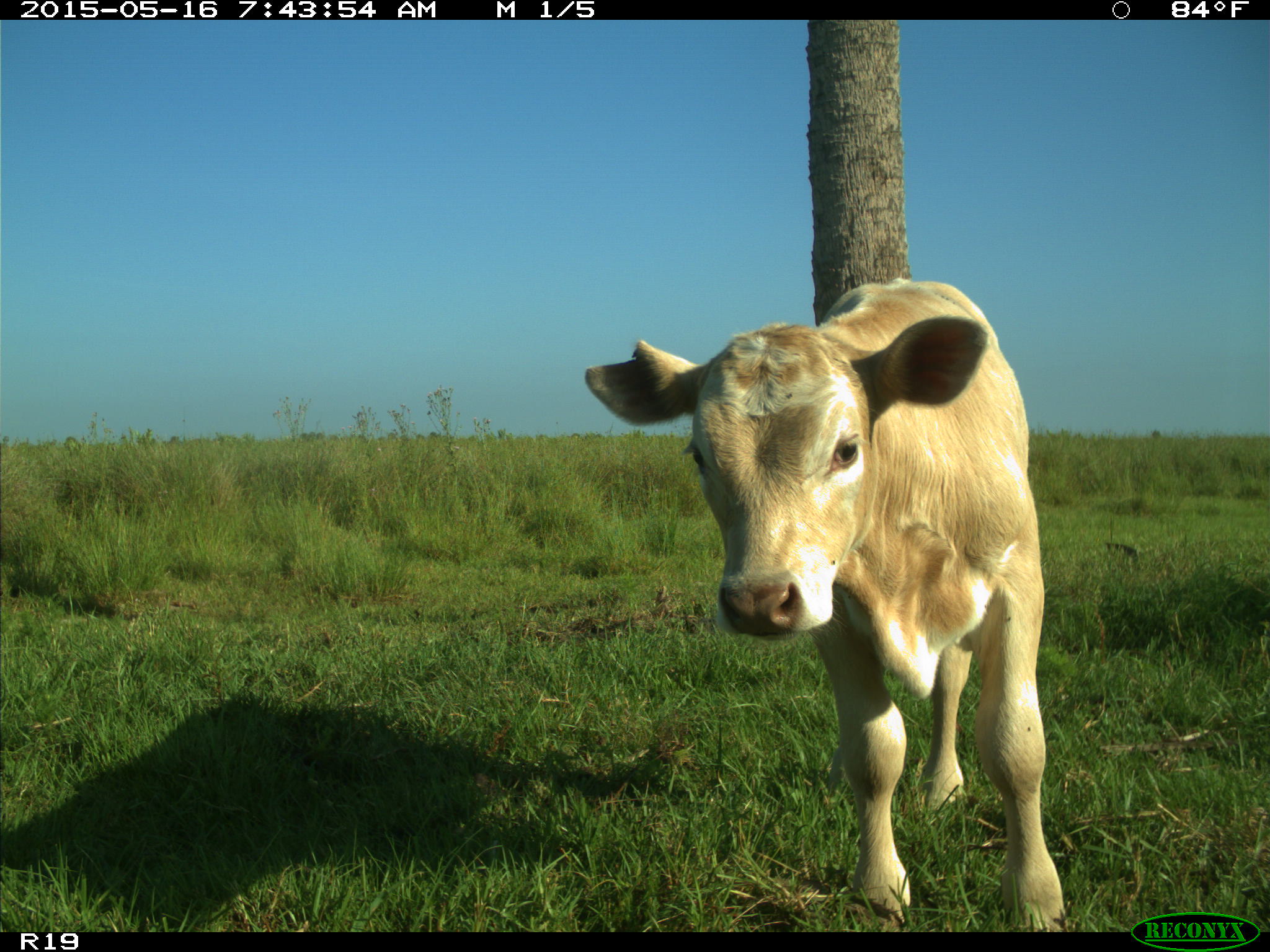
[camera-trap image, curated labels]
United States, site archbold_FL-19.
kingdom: Animalia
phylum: Chordata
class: Mammalia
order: Artiodactyla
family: Bovidae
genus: Bos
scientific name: Bos taurus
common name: domestic cow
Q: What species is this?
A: Bos taurus (domestic cow).